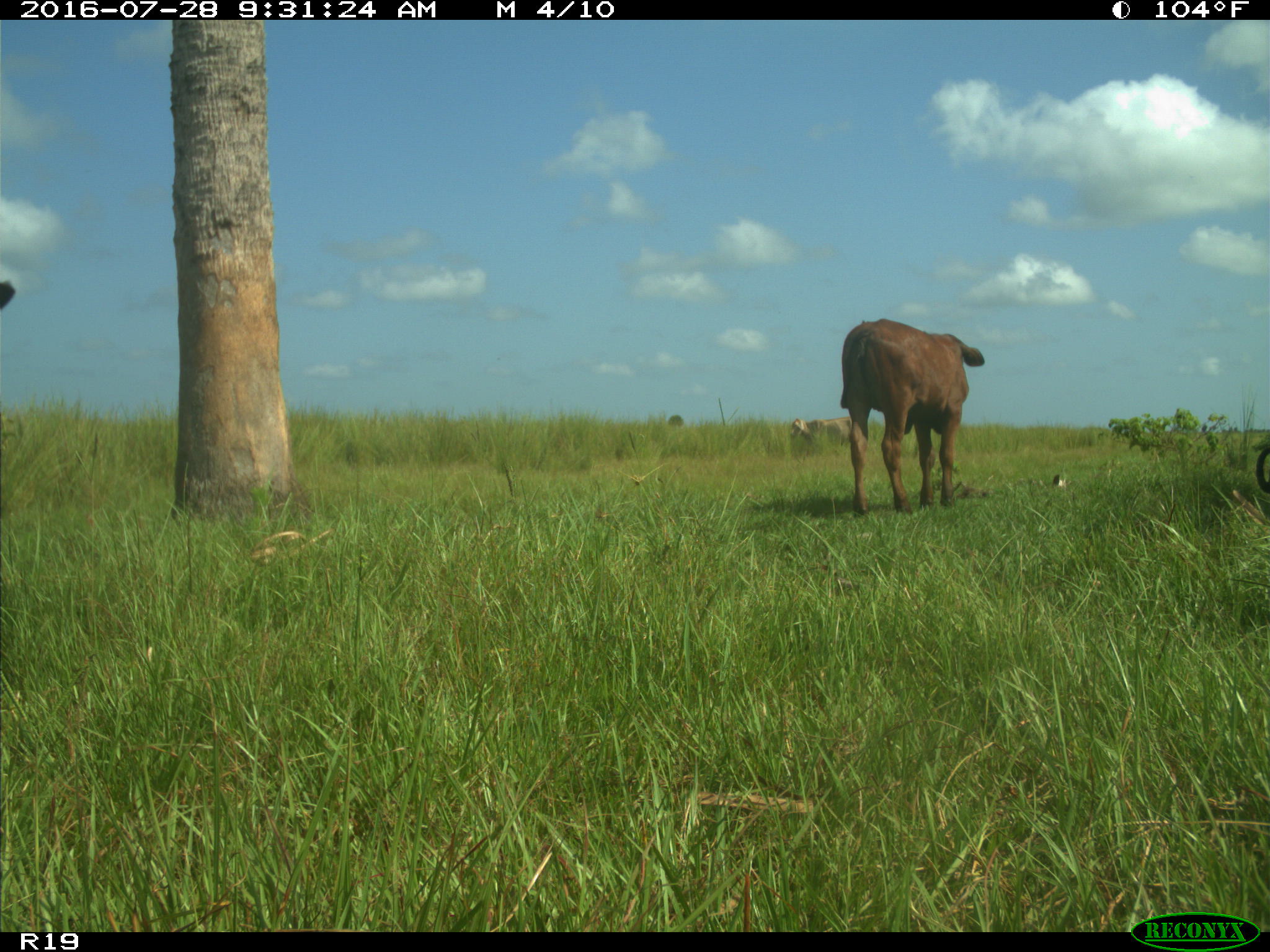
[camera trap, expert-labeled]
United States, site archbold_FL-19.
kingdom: Animalia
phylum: Chordata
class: Mammalia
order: Artiodactyla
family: Bovidae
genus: Bos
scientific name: Bos taurus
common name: domestic cow